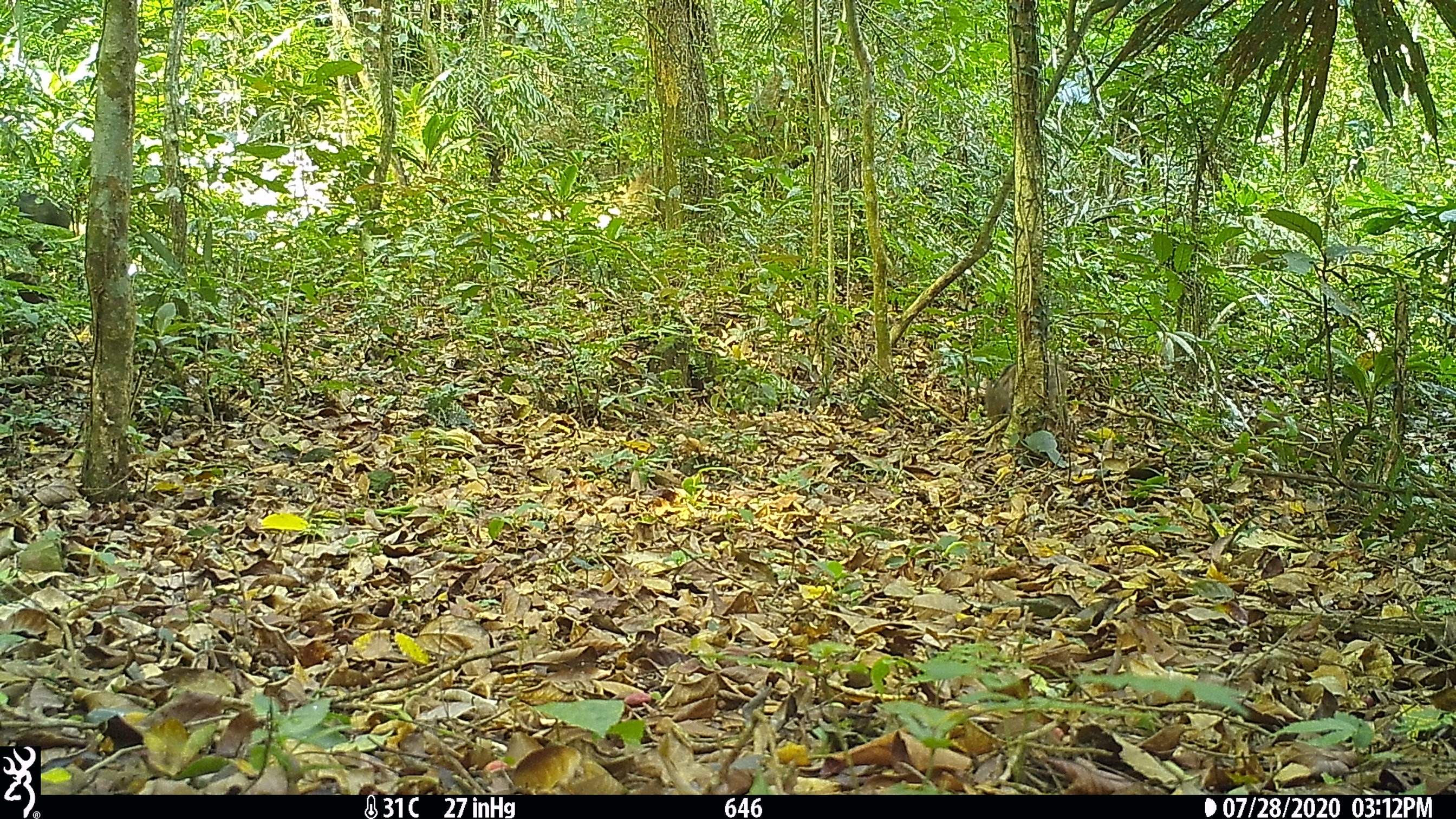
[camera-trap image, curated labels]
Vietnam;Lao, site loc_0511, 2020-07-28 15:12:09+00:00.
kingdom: Animalia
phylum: Chordata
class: Mammalia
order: Artiodactyla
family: Suidae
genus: Sus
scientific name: Sus scrofa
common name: eurasian wild pig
Eurasian wild pig (Sus scrofa). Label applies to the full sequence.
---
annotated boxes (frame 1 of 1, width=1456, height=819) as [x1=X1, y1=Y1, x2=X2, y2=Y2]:
eurasian wild pig: [x1=3, y1=191, x2=72, y2=304]; [x1=983, y1=362, x2=1071, y2=421]